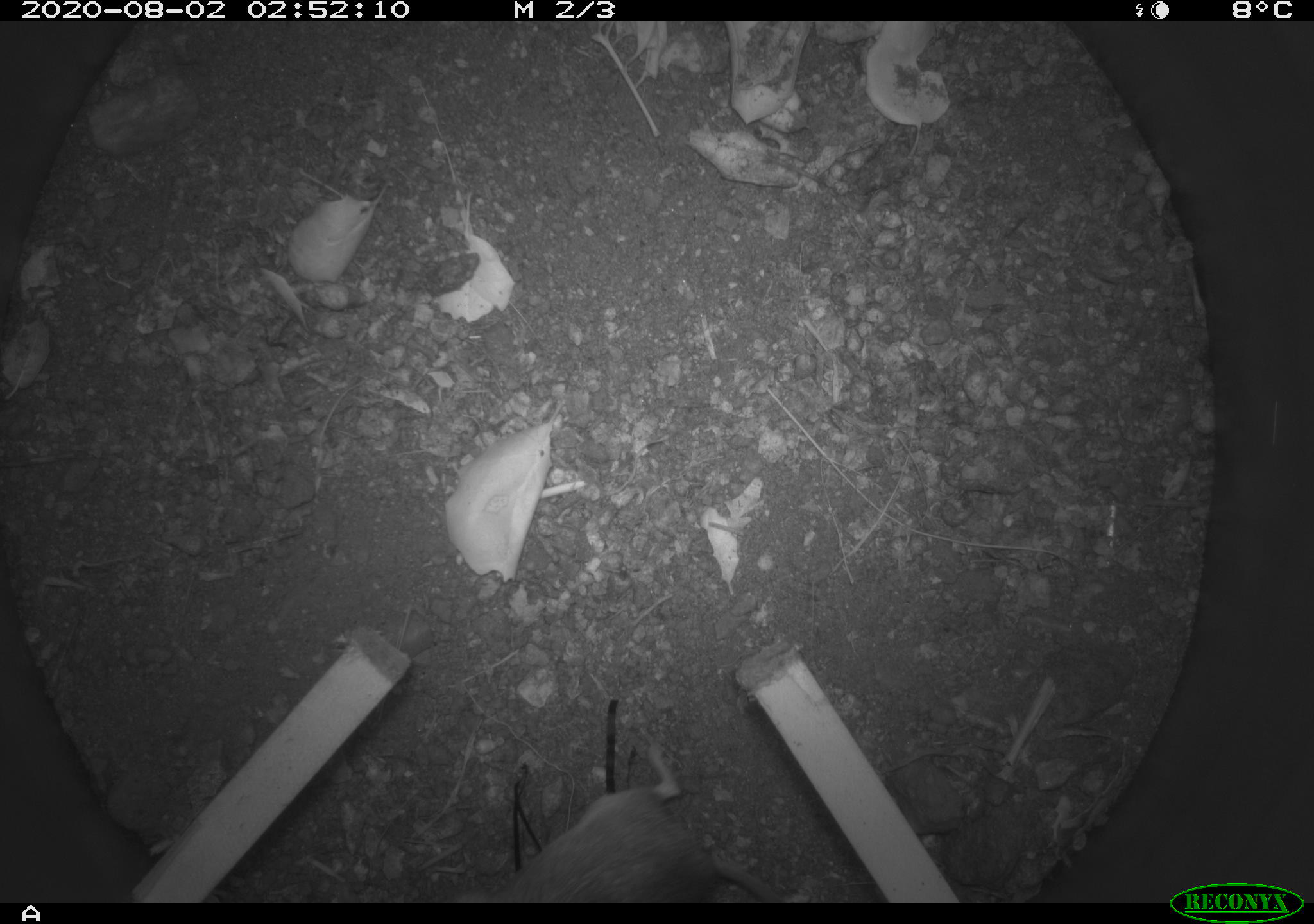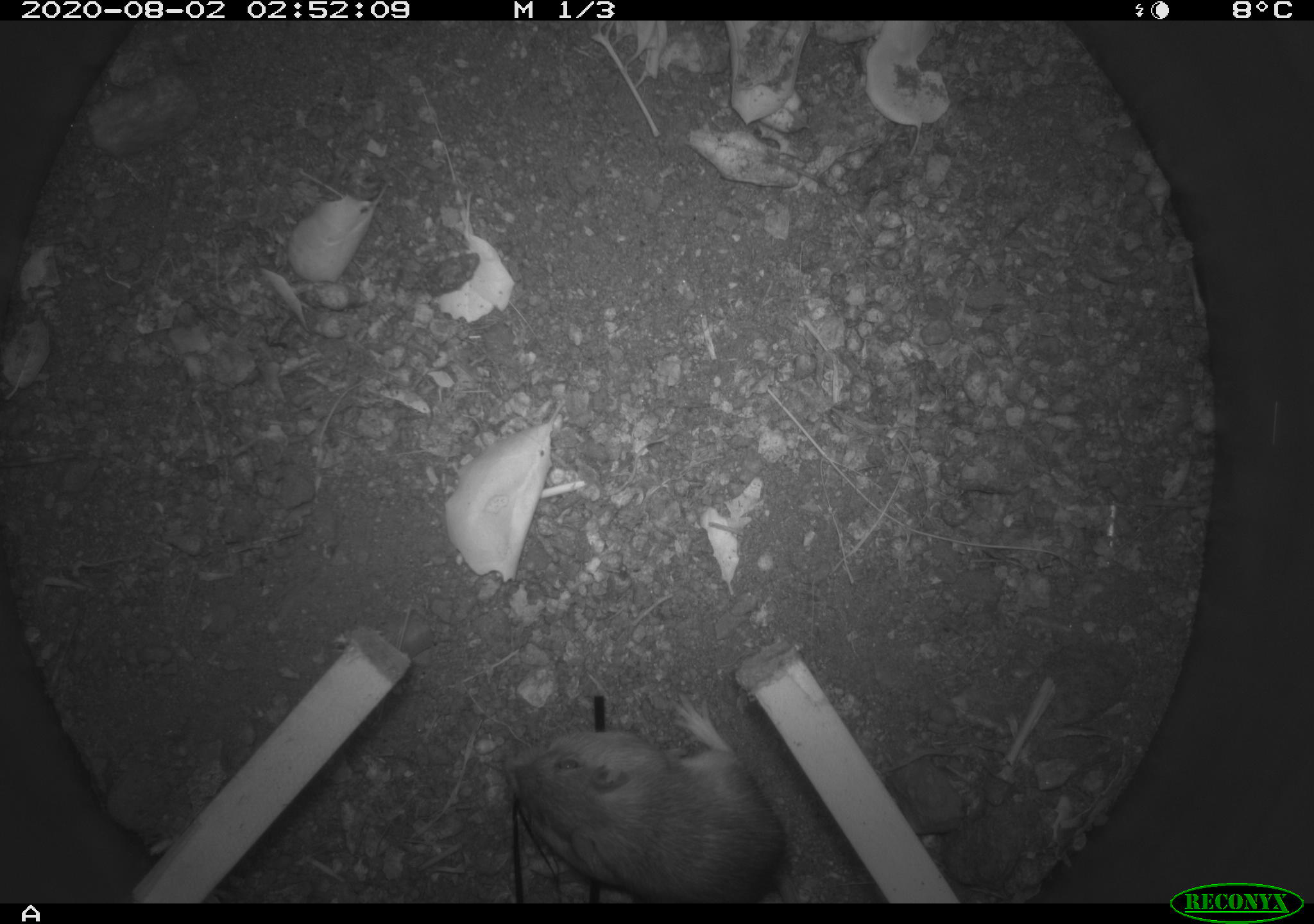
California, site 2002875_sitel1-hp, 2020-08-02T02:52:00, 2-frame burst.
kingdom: Animalia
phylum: Chordata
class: Mammalia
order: Rodentia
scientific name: Rodentia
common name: rodent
Rodent (Rodentia).